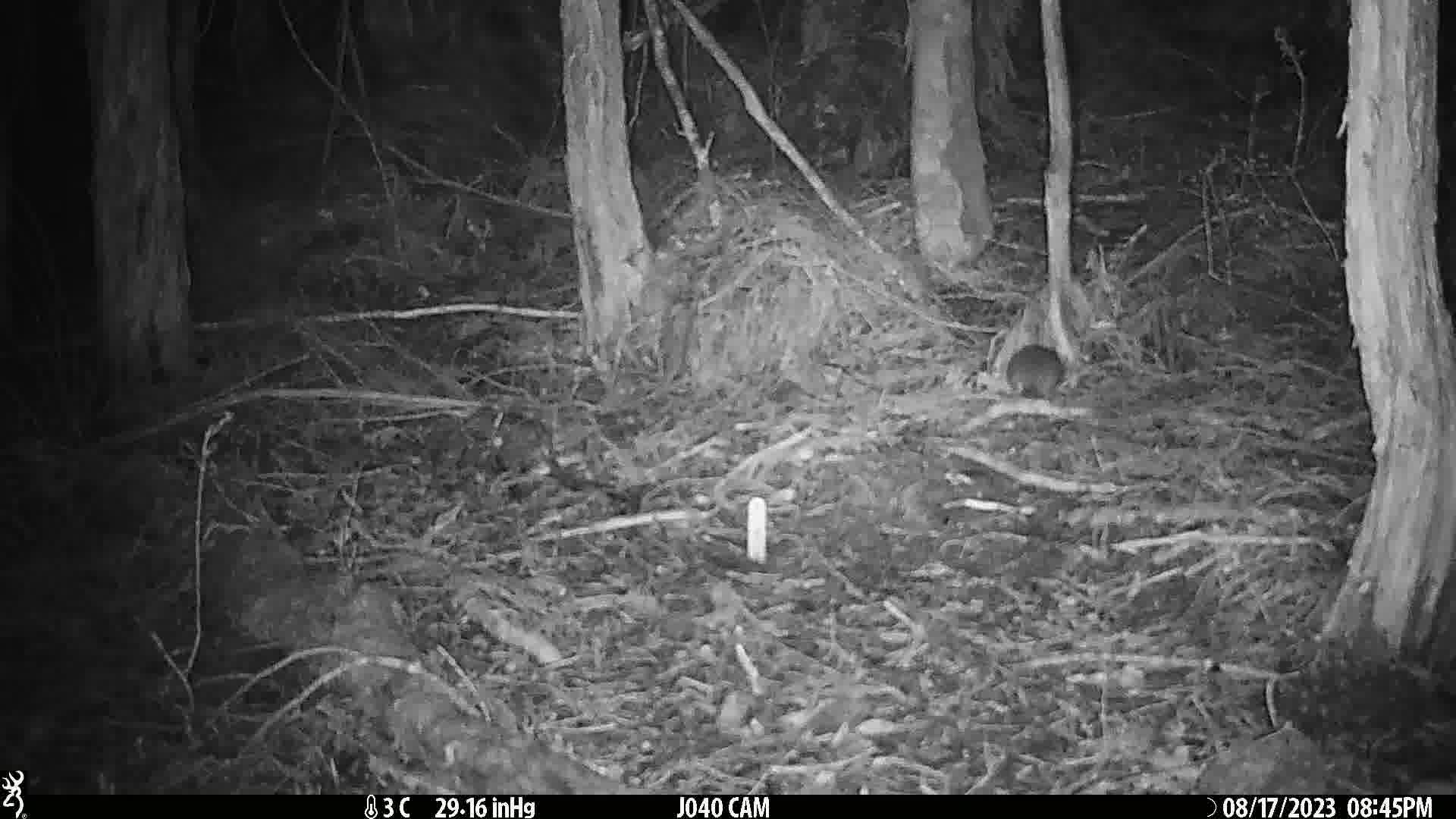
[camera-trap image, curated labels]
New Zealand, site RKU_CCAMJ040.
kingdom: Animalia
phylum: Chordata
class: Mammalia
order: Rodentia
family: Muridae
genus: Rattus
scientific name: Rattus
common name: rat